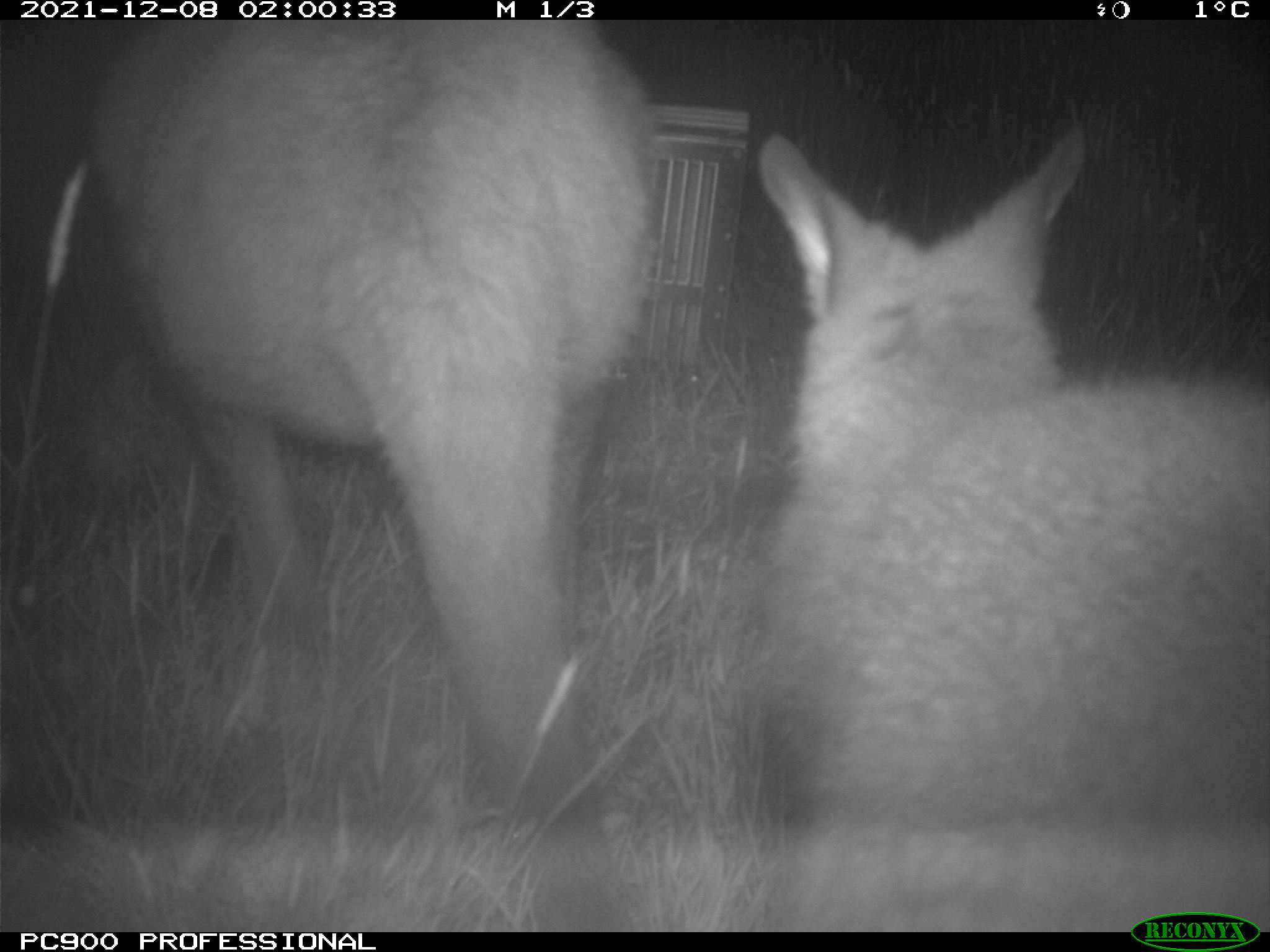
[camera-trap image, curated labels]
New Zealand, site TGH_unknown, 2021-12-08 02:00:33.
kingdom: Animalia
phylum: Chordata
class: Mammalia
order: Diprotodontia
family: Macropodidae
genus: Notamacropus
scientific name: Notamacropus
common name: wallaby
Wallaby (Notamacropus).